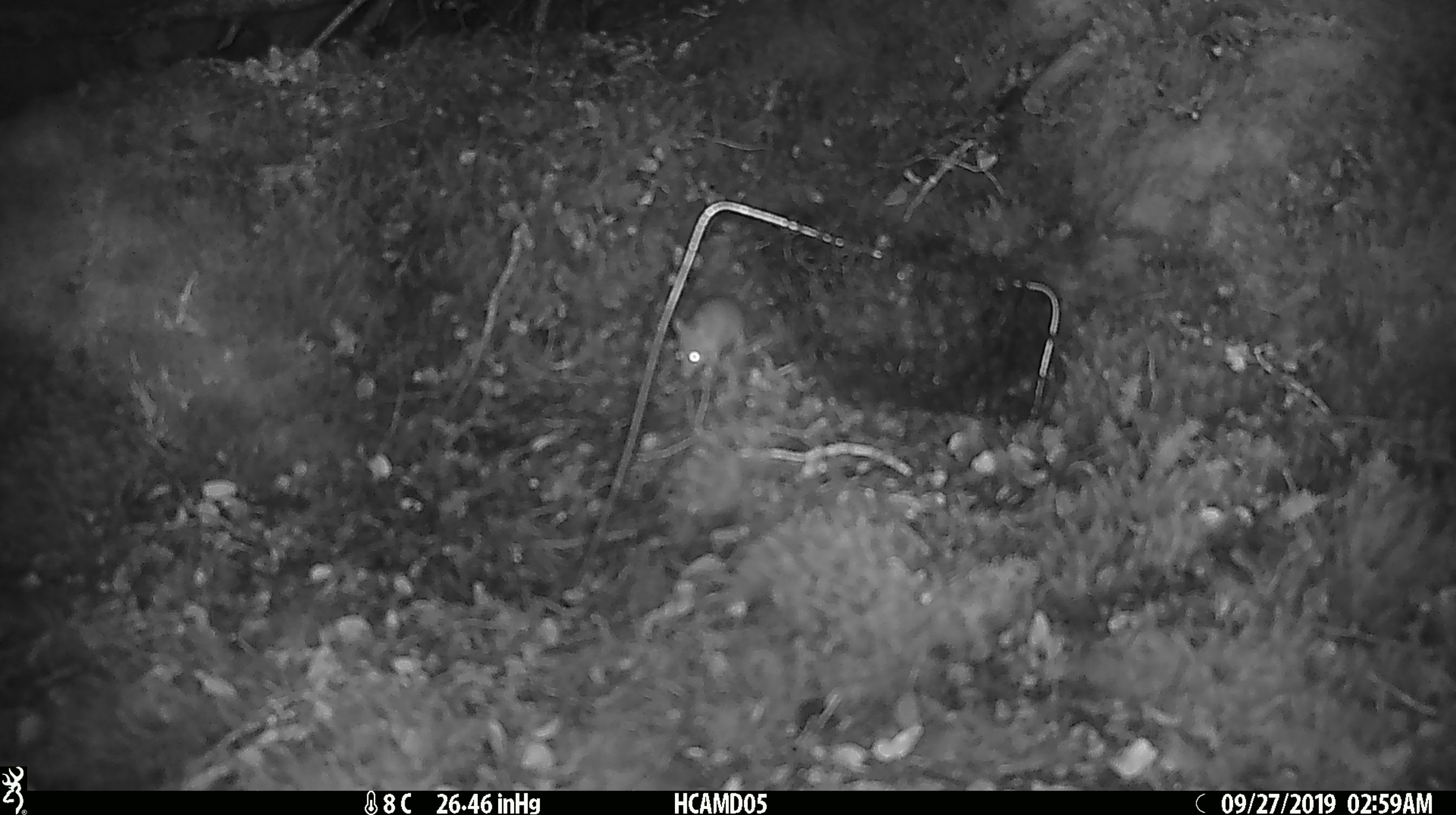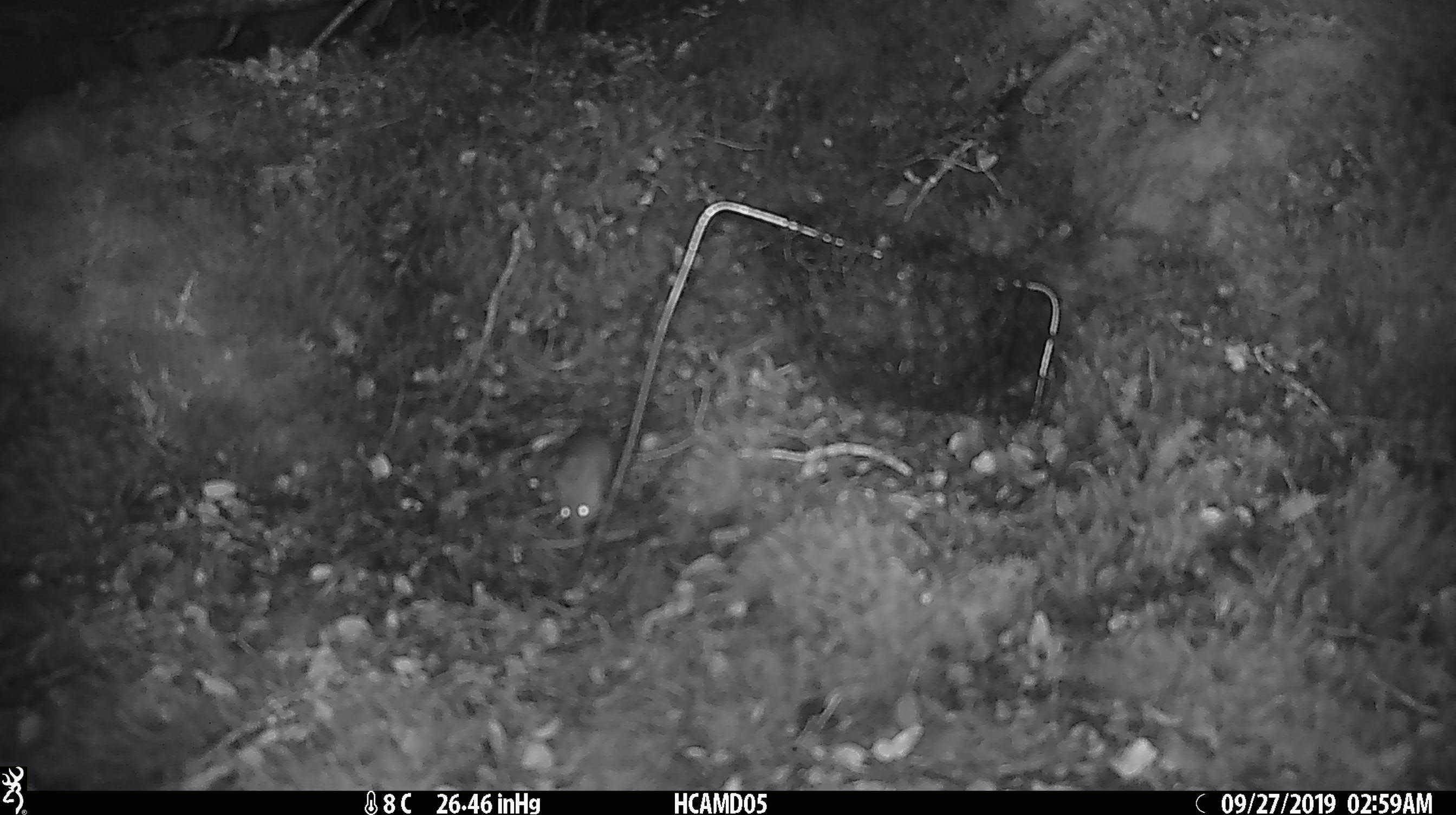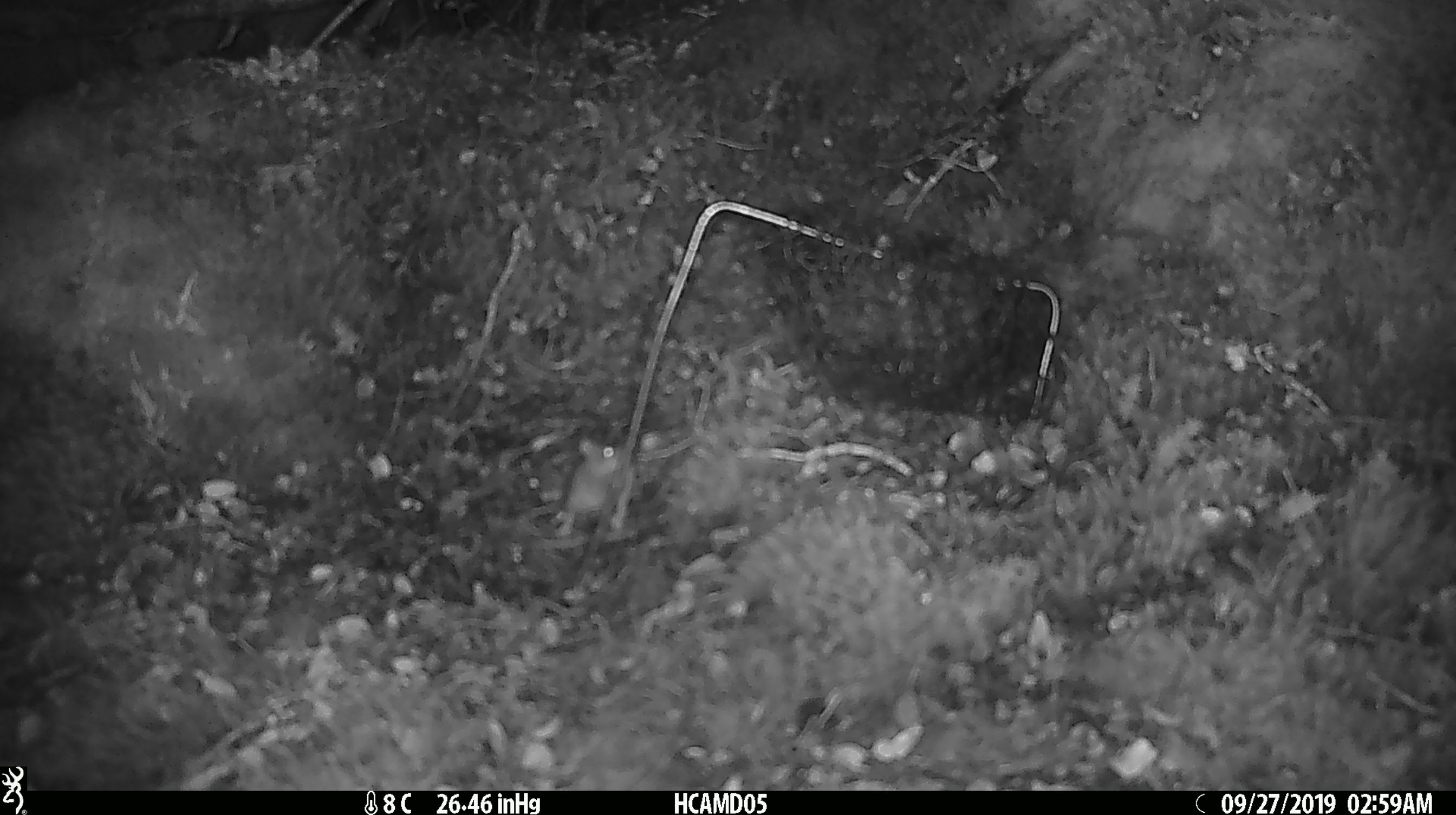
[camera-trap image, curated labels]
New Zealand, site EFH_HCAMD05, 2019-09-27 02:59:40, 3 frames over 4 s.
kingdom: Animalia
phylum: Chordata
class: Mammalia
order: Rodentia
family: Muridae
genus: Mus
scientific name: Mus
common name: mouse